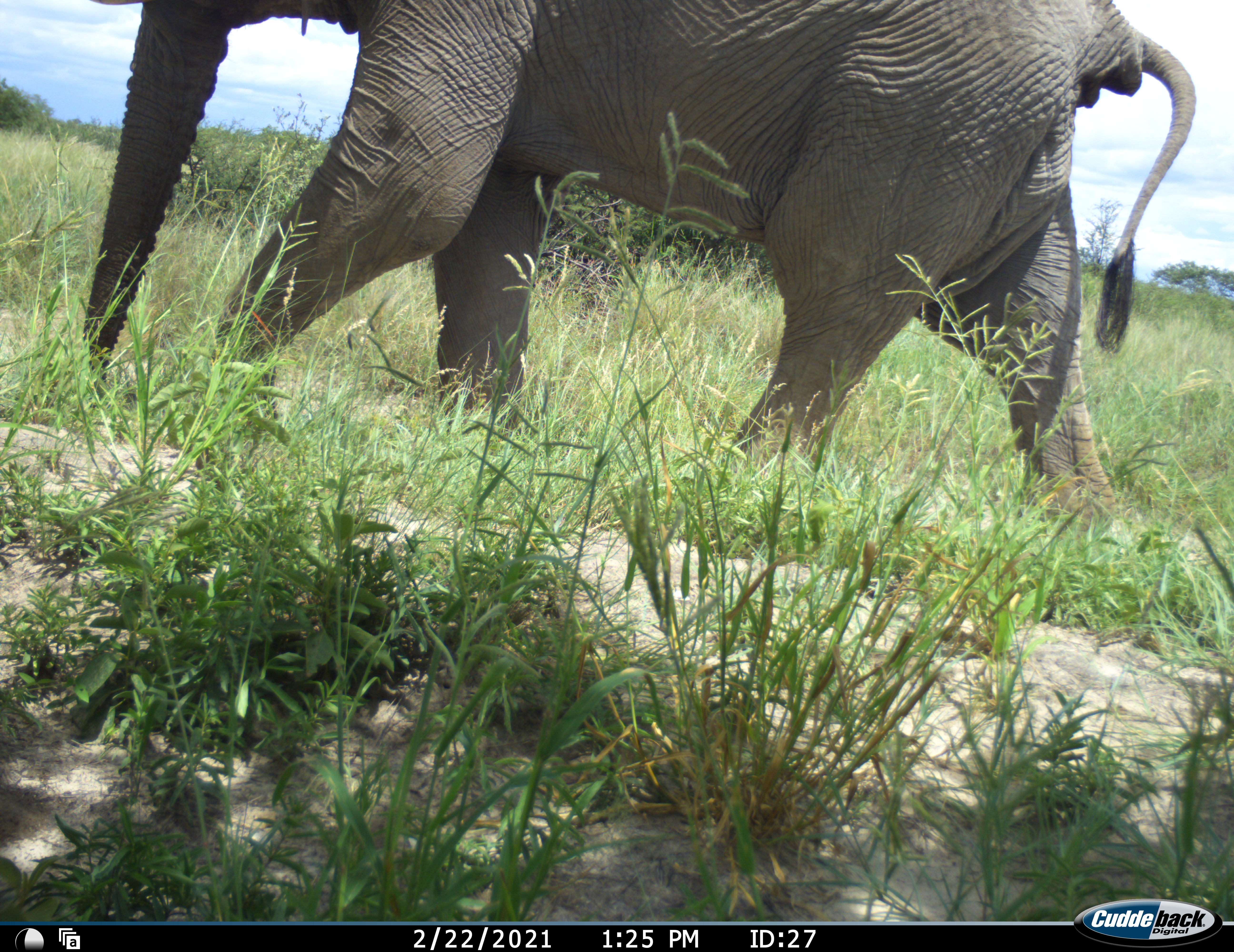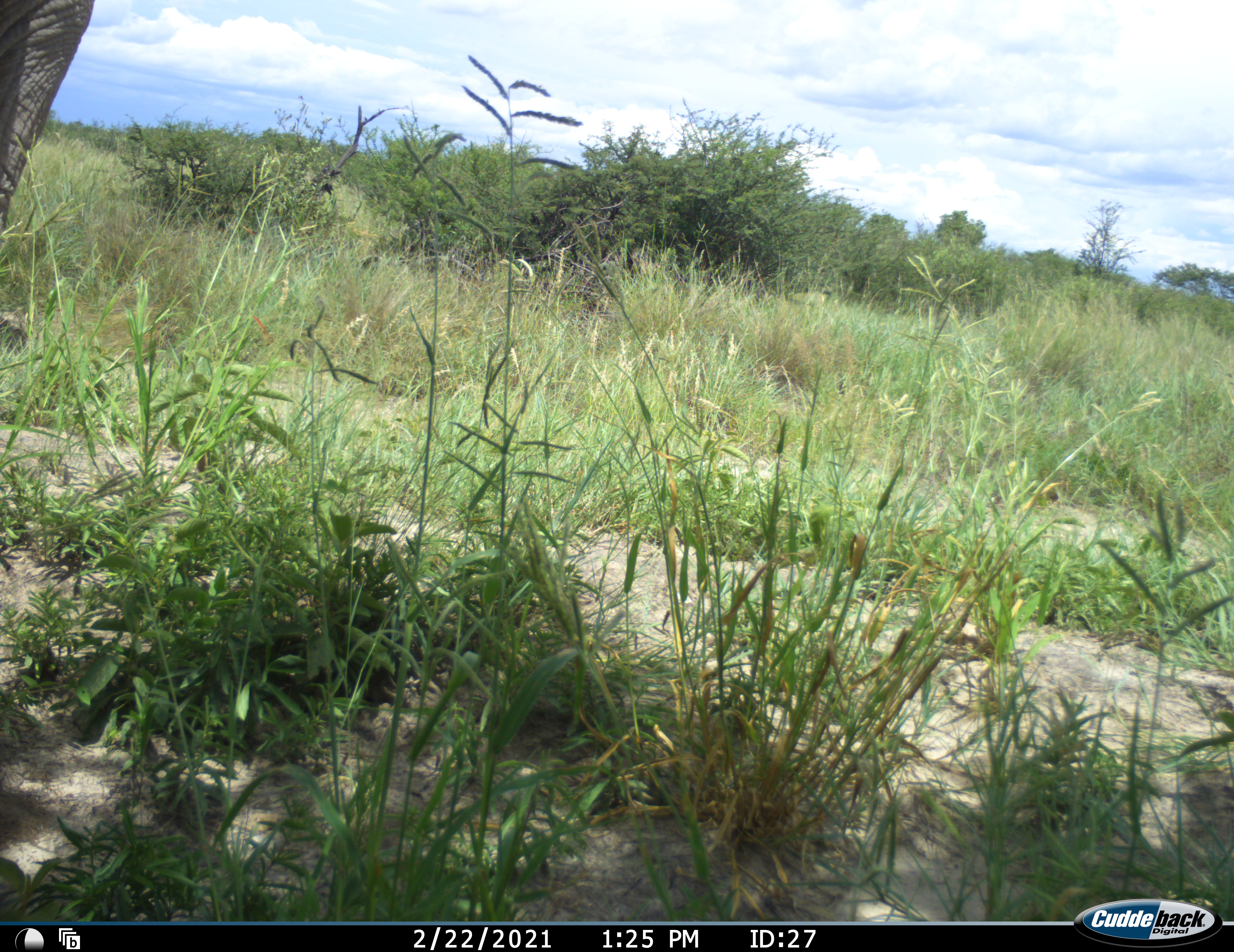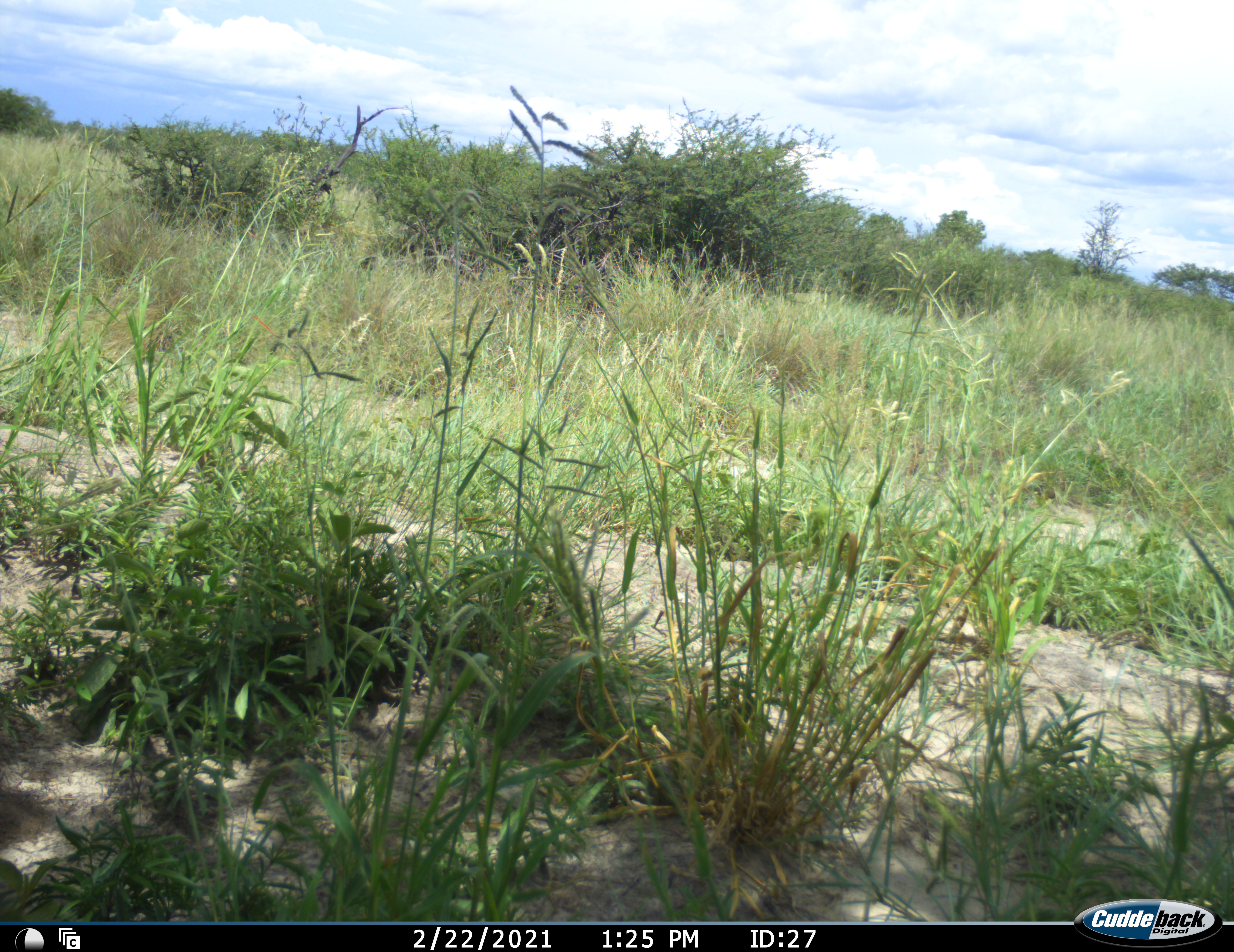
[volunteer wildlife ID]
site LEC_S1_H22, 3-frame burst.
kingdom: Animalia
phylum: Chordata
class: Mammalia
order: Proboscidea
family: Elephantidae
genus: Loxodonta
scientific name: Loxodonta africana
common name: african bush elephant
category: elephant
Elephant (african bush elephant) (Loxodonta africana), count 1. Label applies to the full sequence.